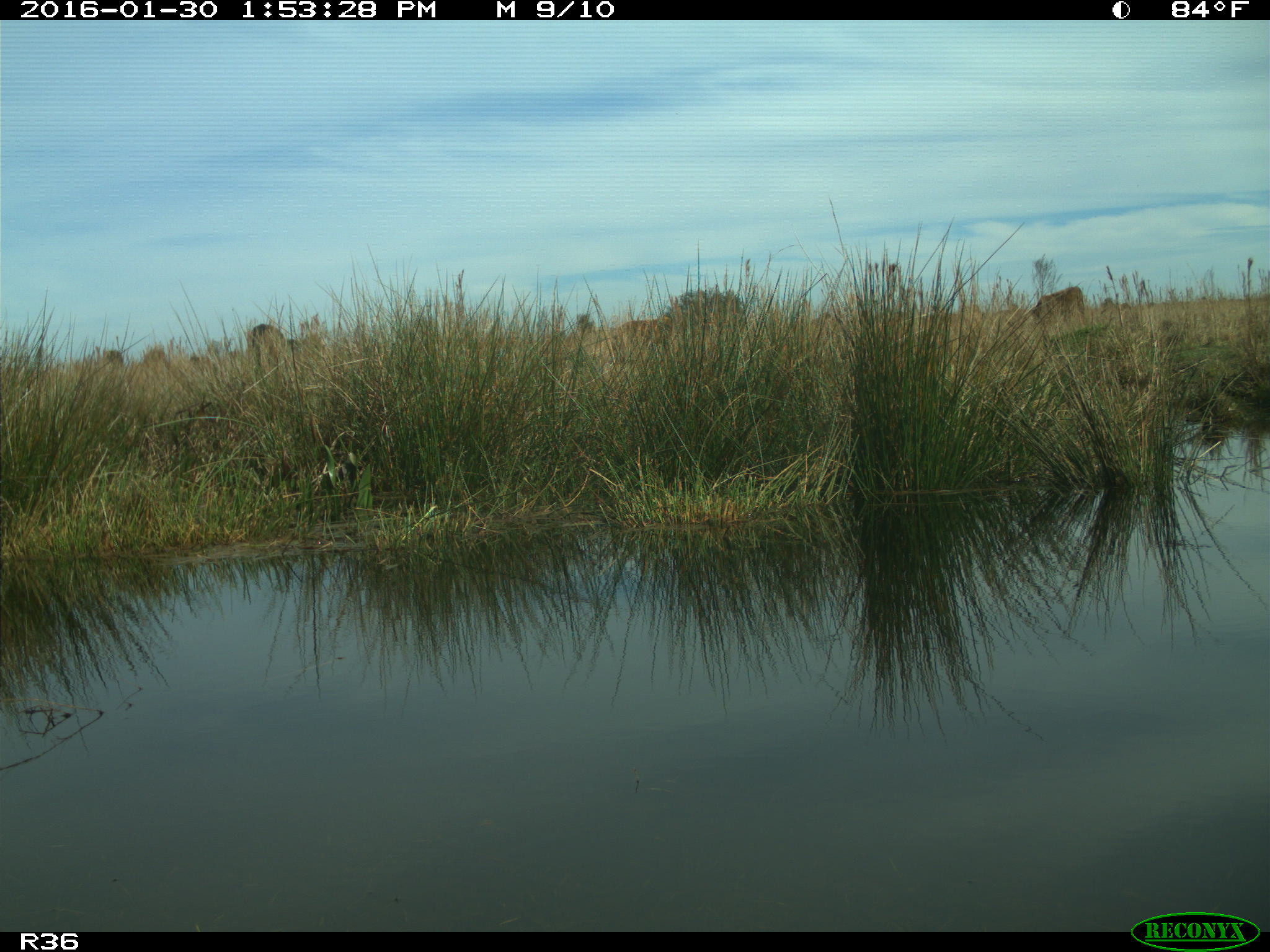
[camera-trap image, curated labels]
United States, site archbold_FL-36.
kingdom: Animalia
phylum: Chordata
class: Mammalia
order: Artiodactyla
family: Bovidae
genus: Bos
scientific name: Bos taurus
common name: domestic cow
Bos taurus (domestic cow).